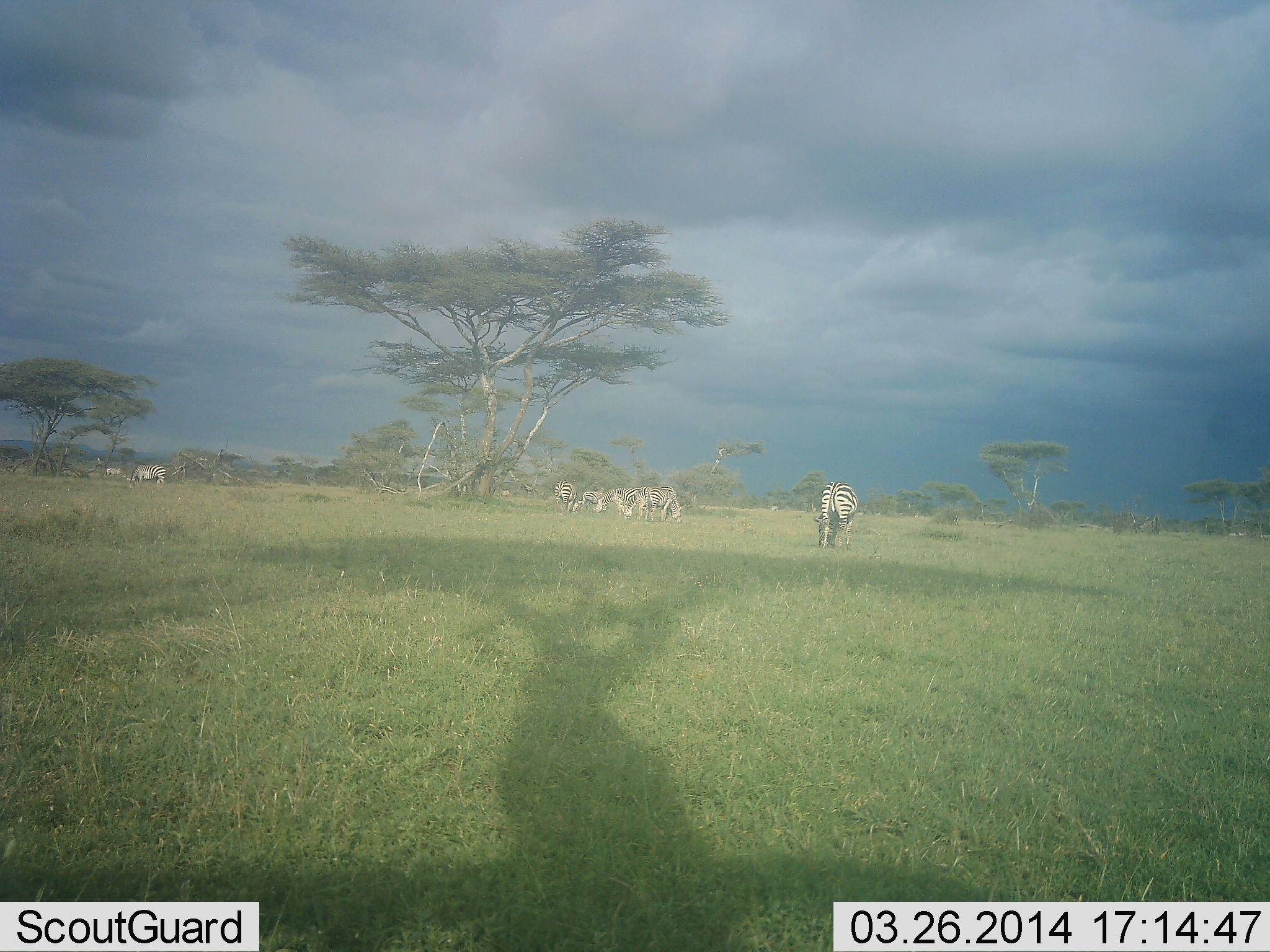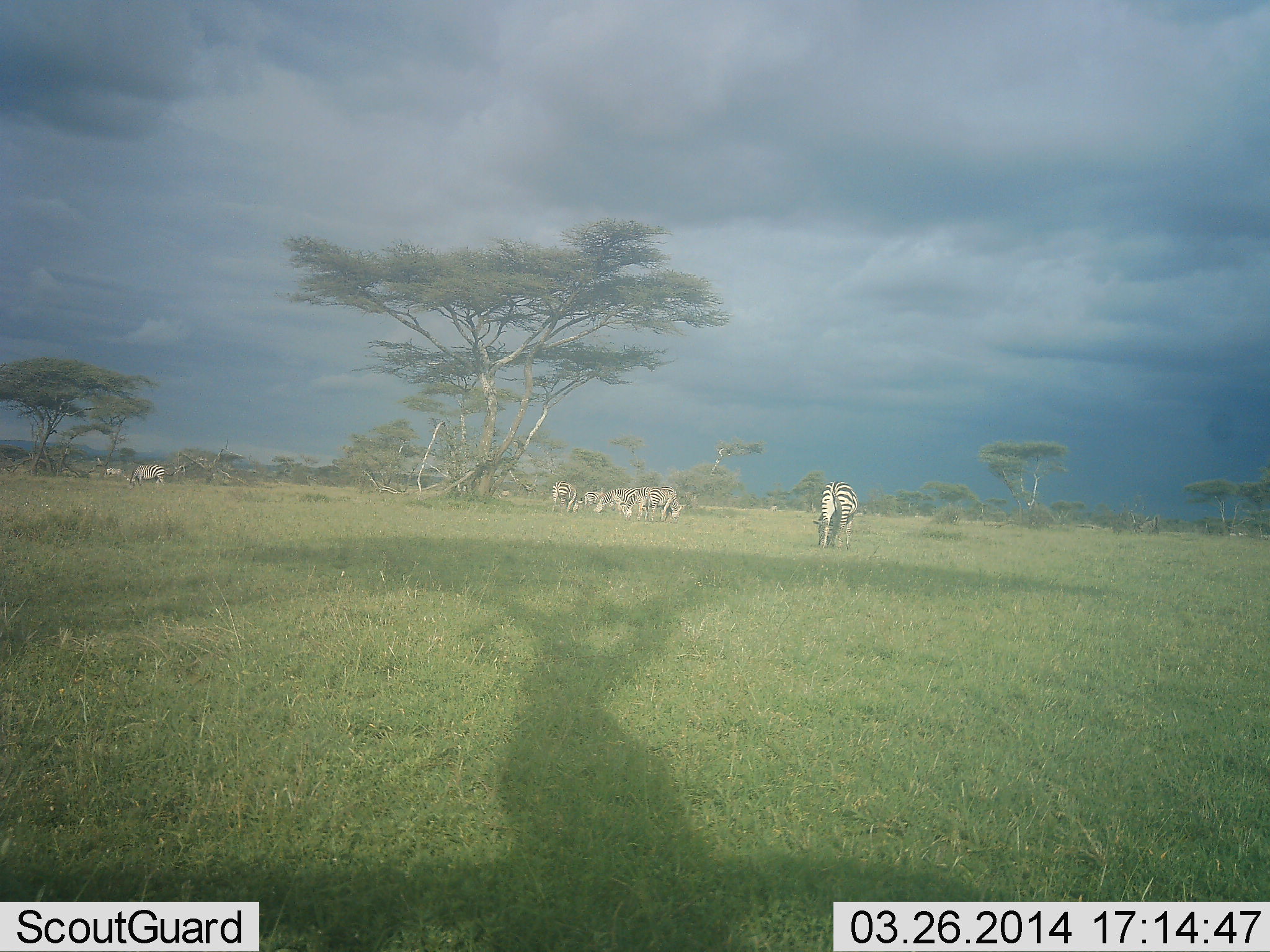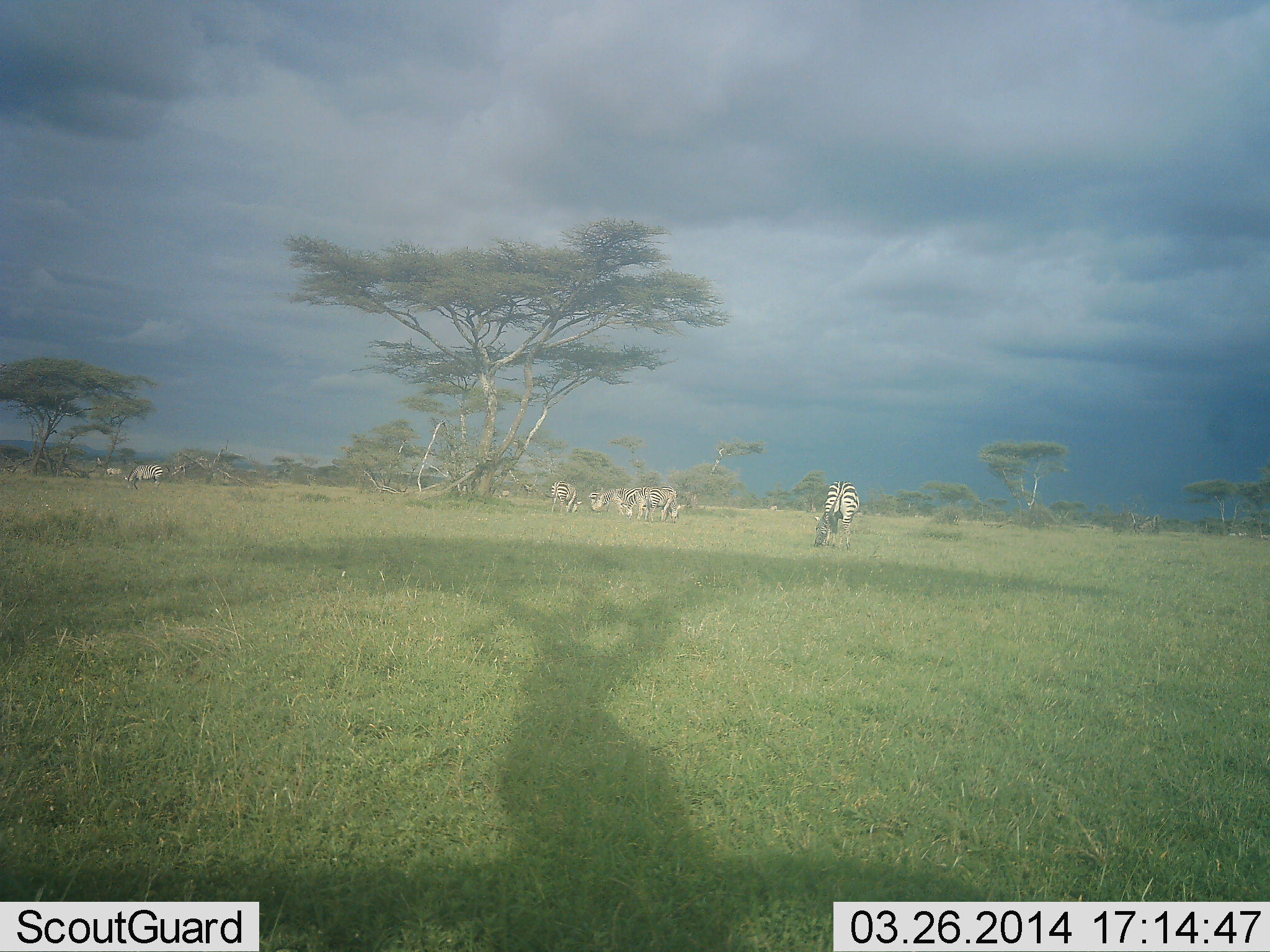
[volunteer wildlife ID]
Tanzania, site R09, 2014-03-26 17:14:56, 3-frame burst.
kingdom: Animalia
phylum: Chordata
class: Mammalia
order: Perissodactyla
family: Equidae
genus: Equus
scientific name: Equus quagga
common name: plains zebra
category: zebra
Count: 7.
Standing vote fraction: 45%.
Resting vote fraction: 0%.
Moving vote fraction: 18%.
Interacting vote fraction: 0%.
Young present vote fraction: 0%.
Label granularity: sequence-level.